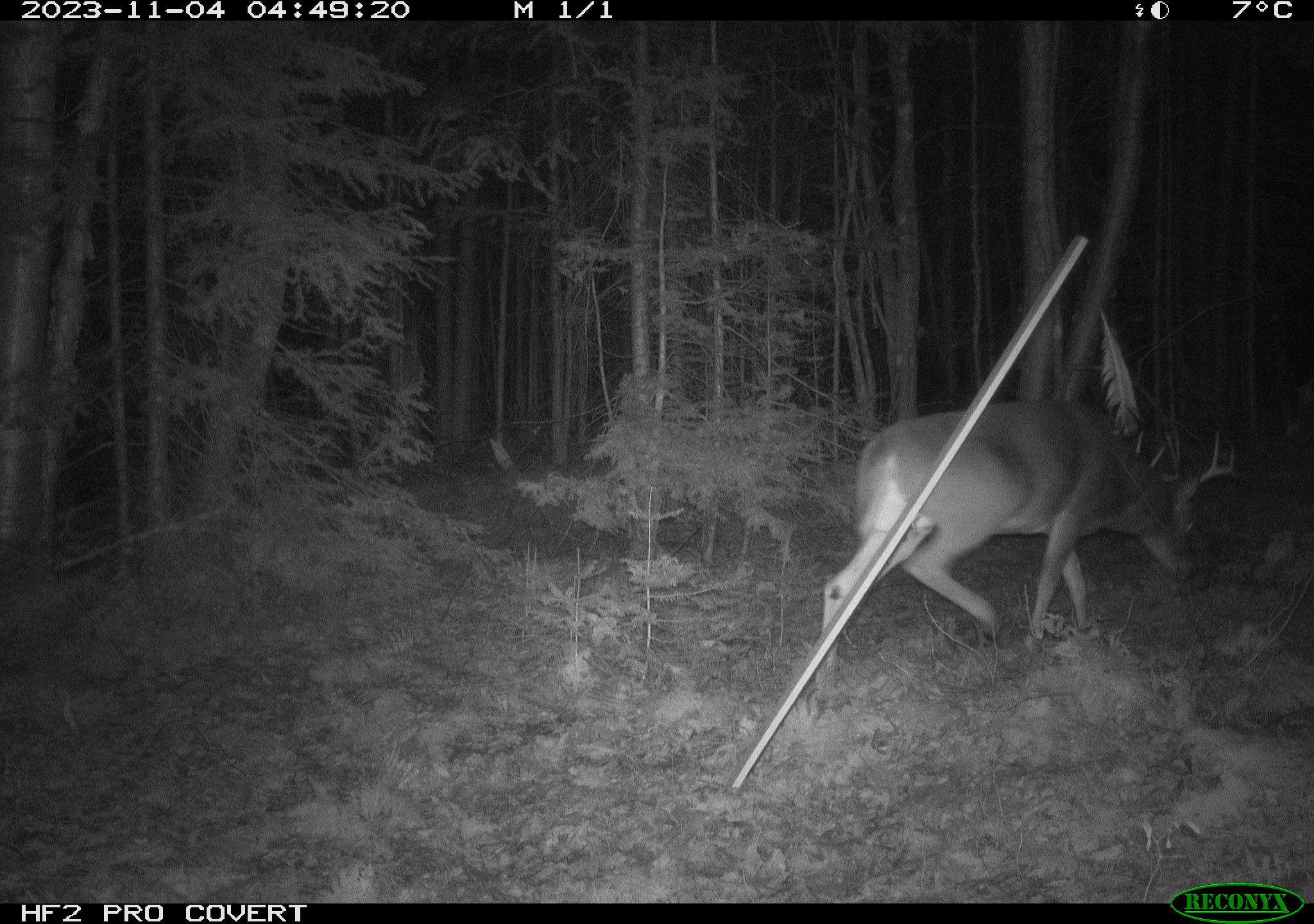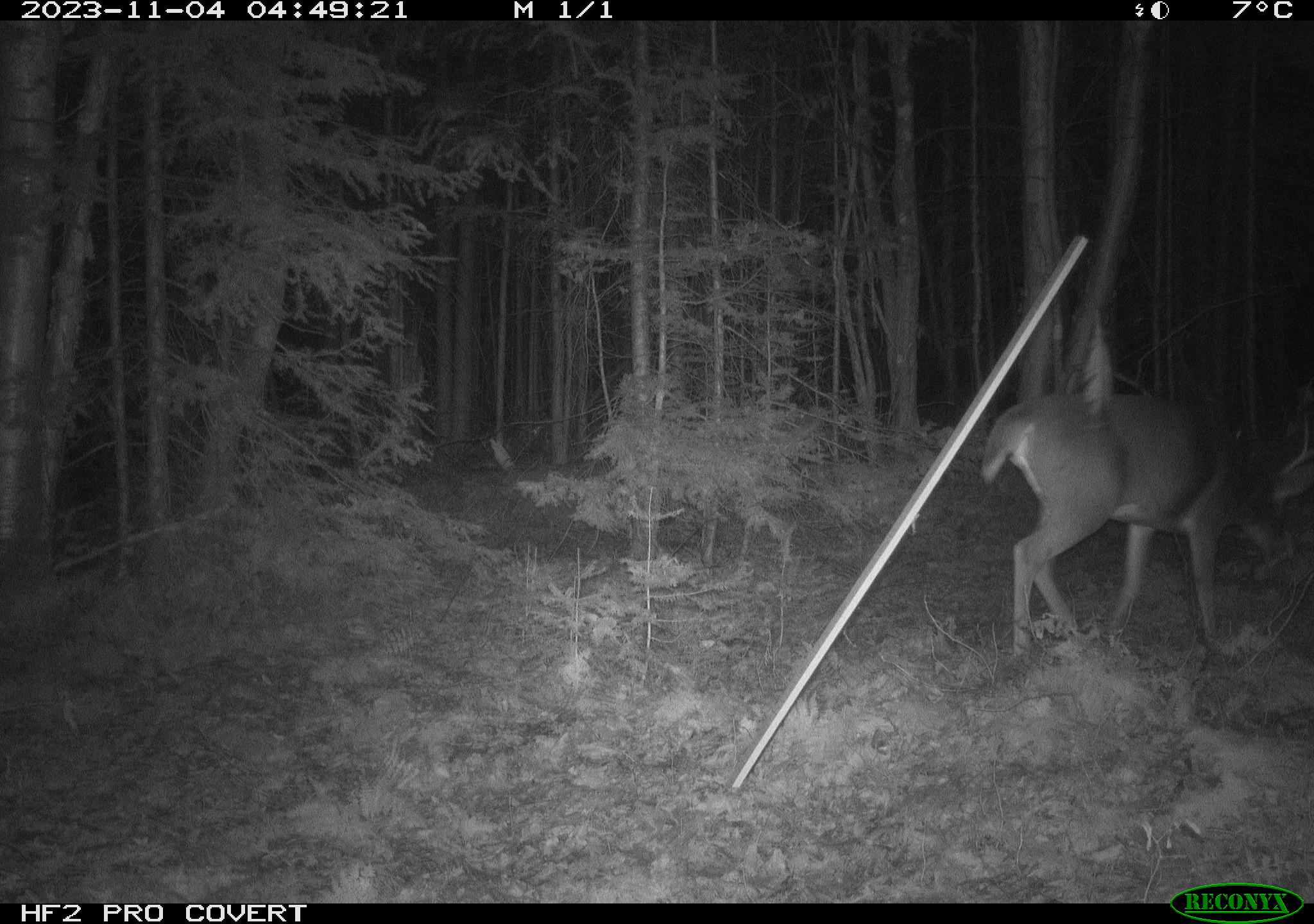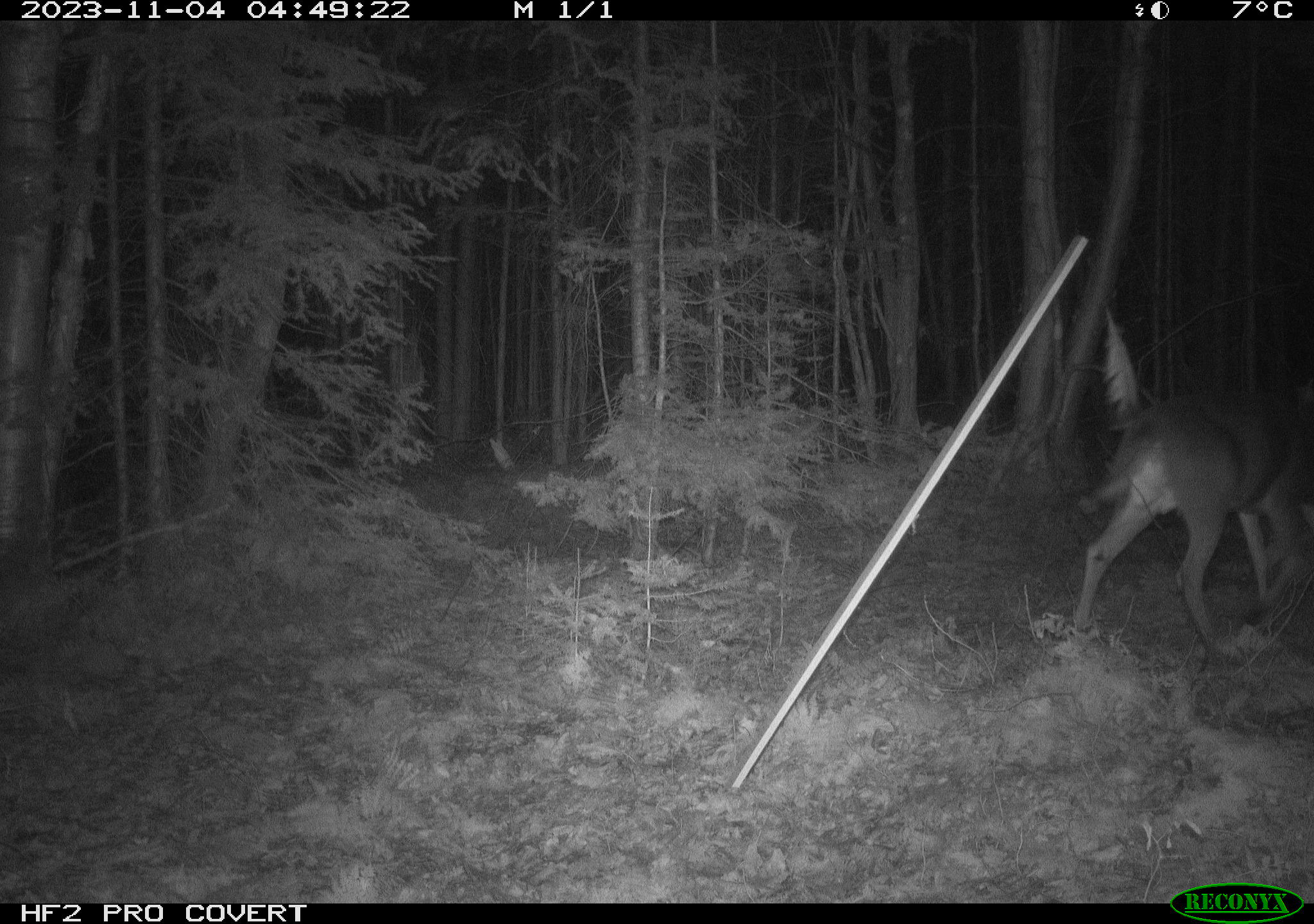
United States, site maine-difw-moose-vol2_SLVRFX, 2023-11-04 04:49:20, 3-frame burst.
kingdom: Animalia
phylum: Chordata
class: Mammalia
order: Artiodactyla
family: Cervidae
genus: Odocoileus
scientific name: Odocoileus virginianus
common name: white-tailed deer